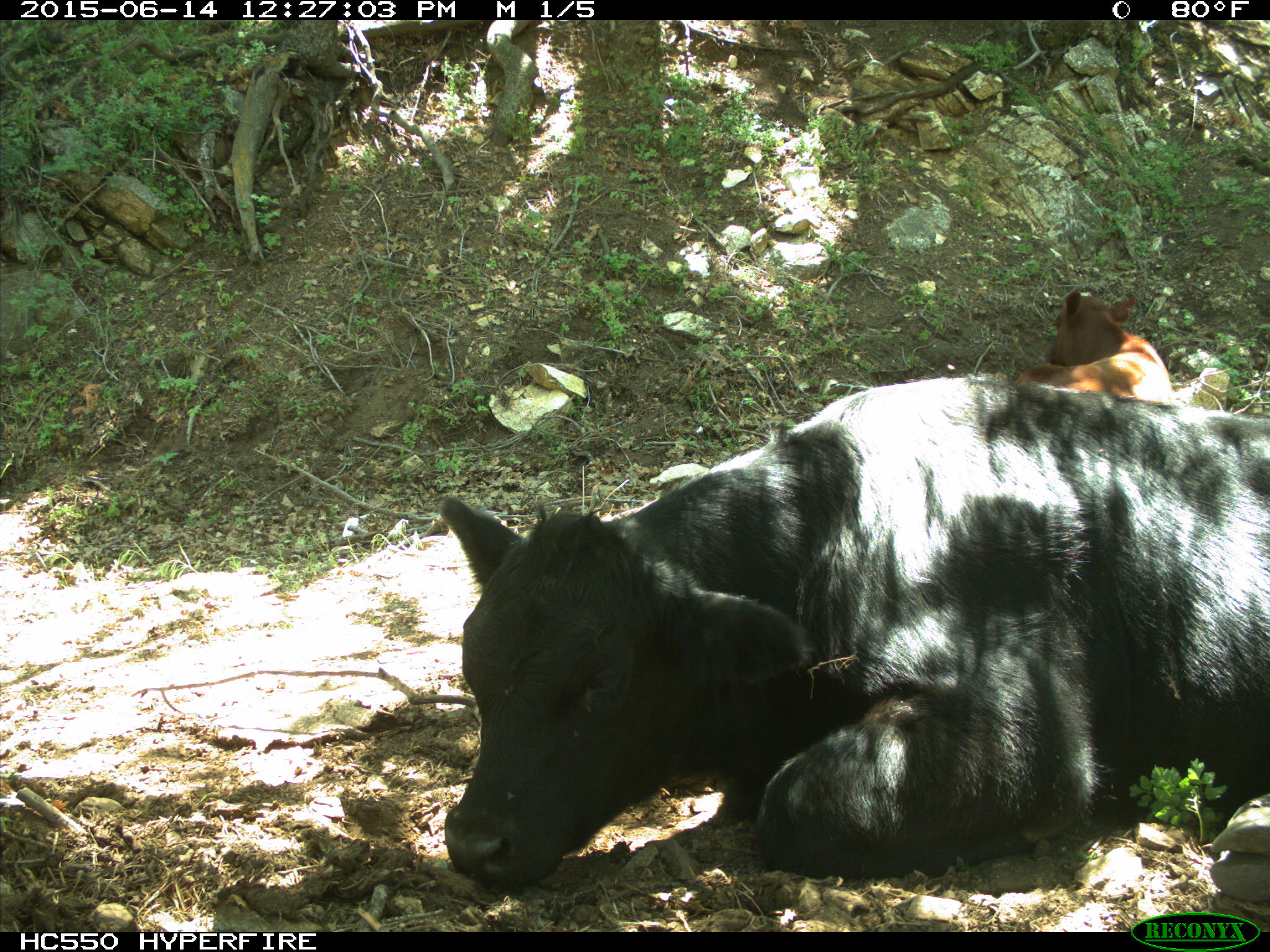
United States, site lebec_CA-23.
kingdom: Animalia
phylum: Chordata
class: Mammalia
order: Artiodactyla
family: Bovidae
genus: Bos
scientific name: Bos taurus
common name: domestic cow